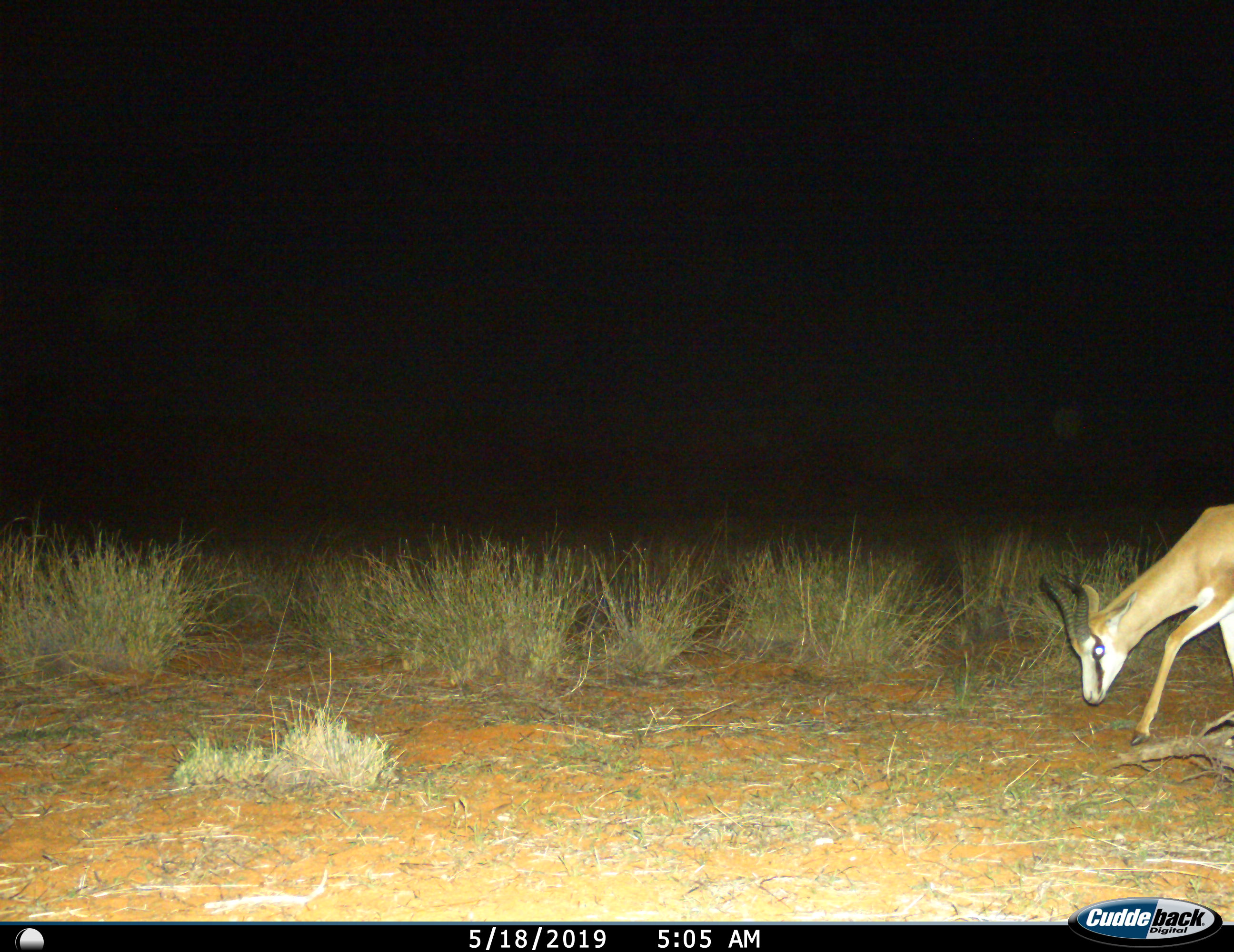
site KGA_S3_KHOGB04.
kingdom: Animalia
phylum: Chordata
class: Mammalia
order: Artiodactyla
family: Bovidae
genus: Antidorcas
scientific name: Antidorcas marsupialis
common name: springbok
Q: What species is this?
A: Springbok (Antidorcas marsupialis).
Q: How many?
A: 1.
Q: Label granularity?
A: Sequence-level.